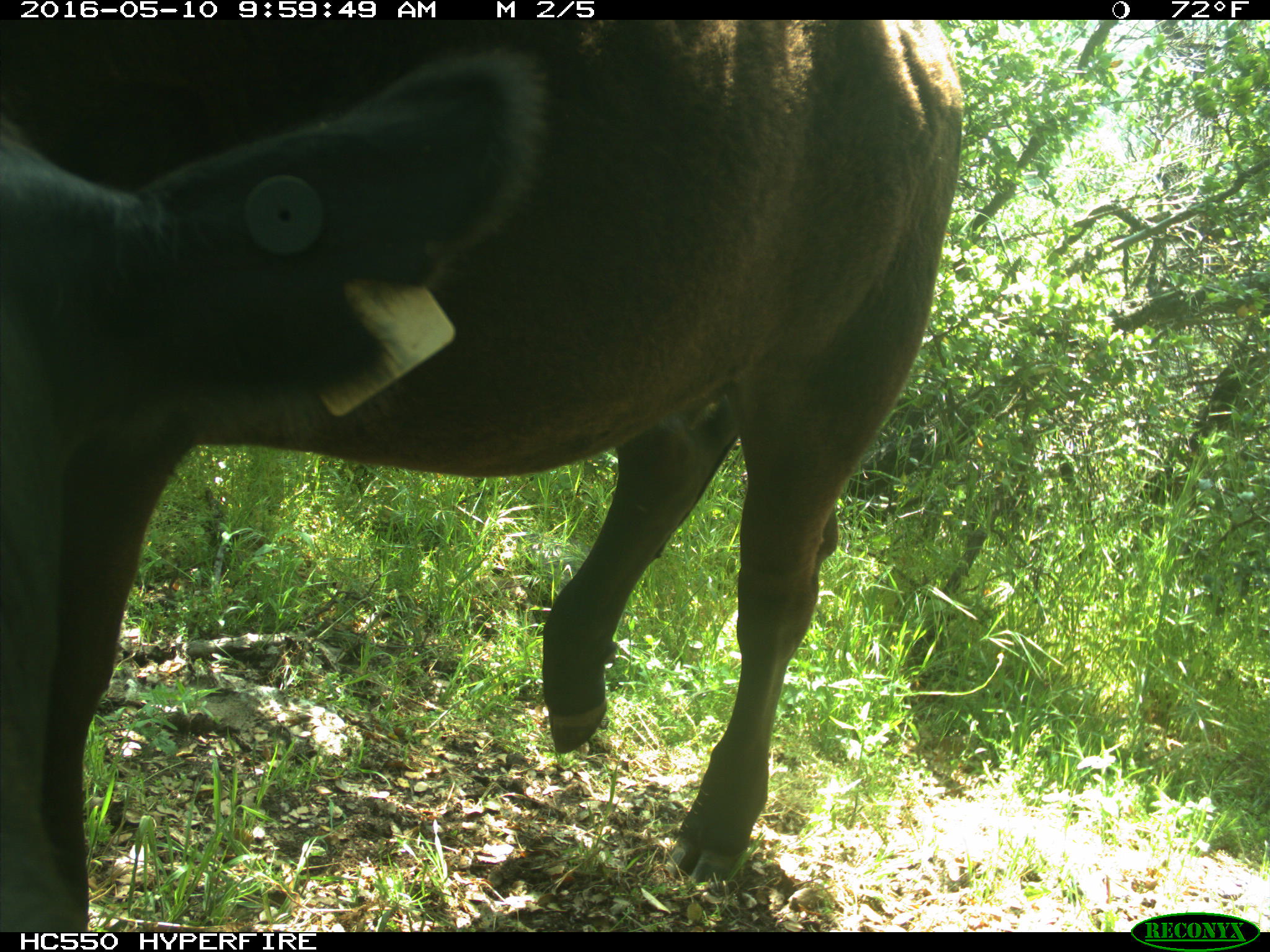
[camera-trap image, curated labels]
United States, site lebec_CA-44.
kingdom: Animalia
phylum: Chordata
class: Mammalia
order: Artiodactyla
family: Bovidae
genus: Bos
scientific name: Bos taurus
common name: domestic cow